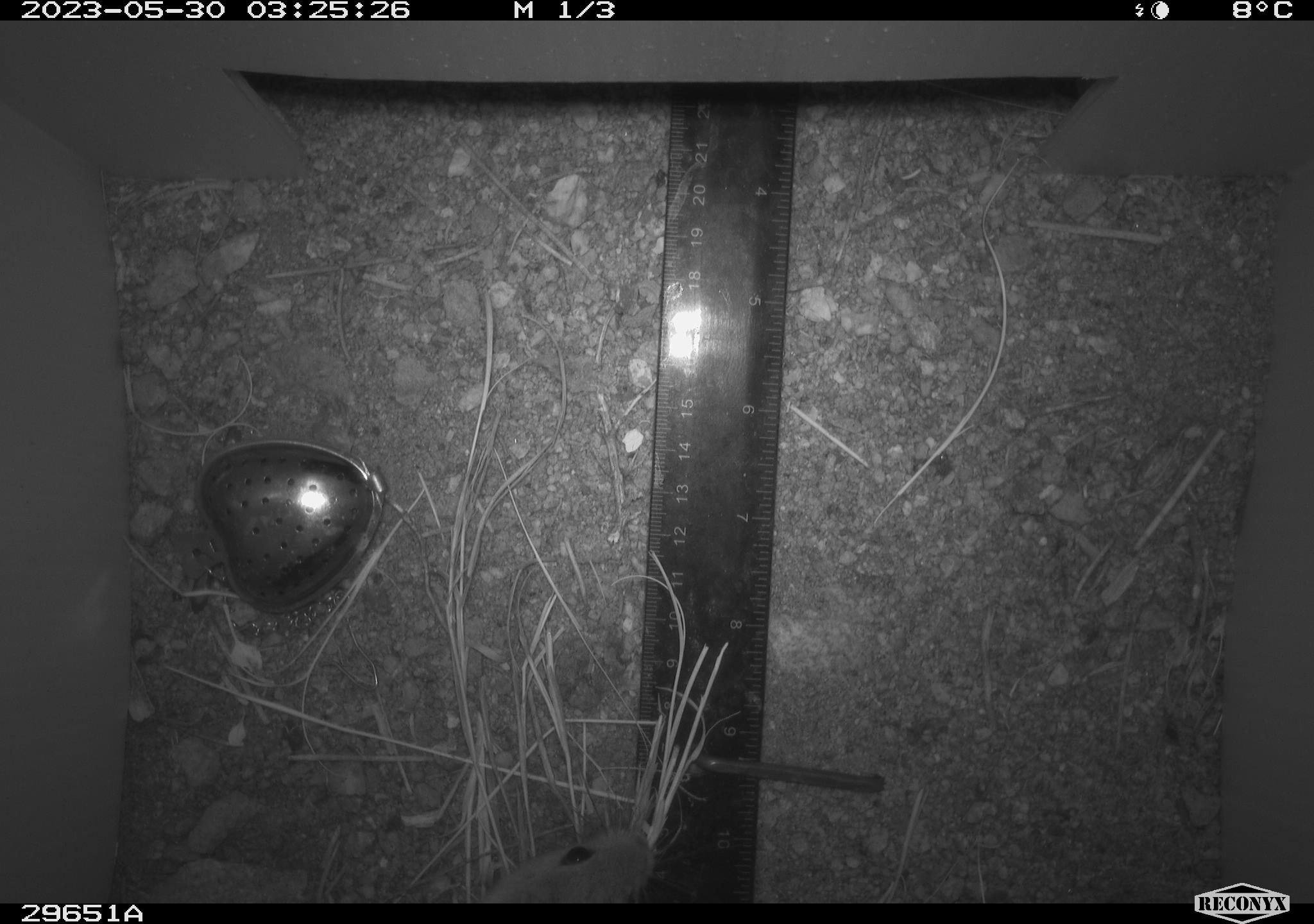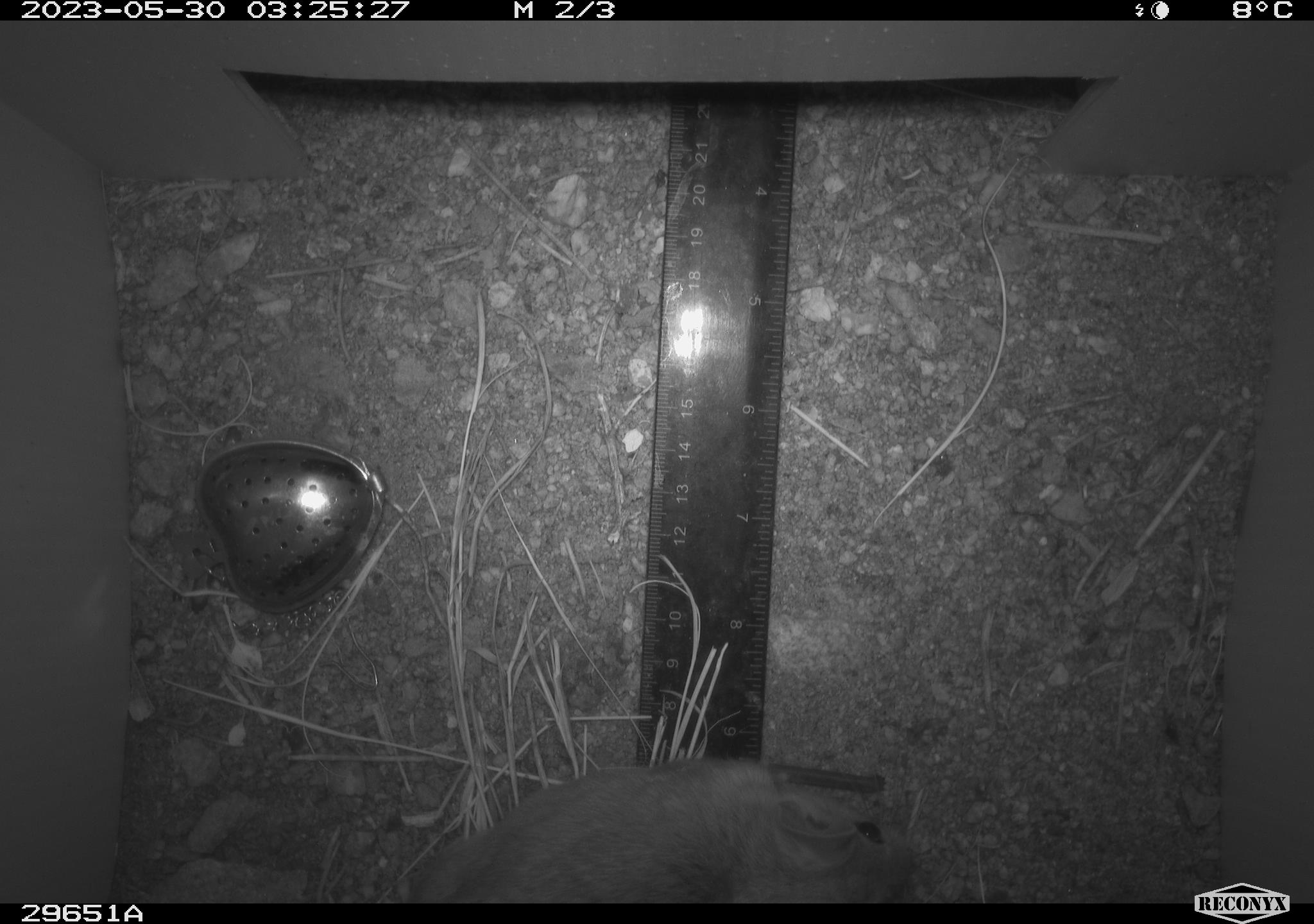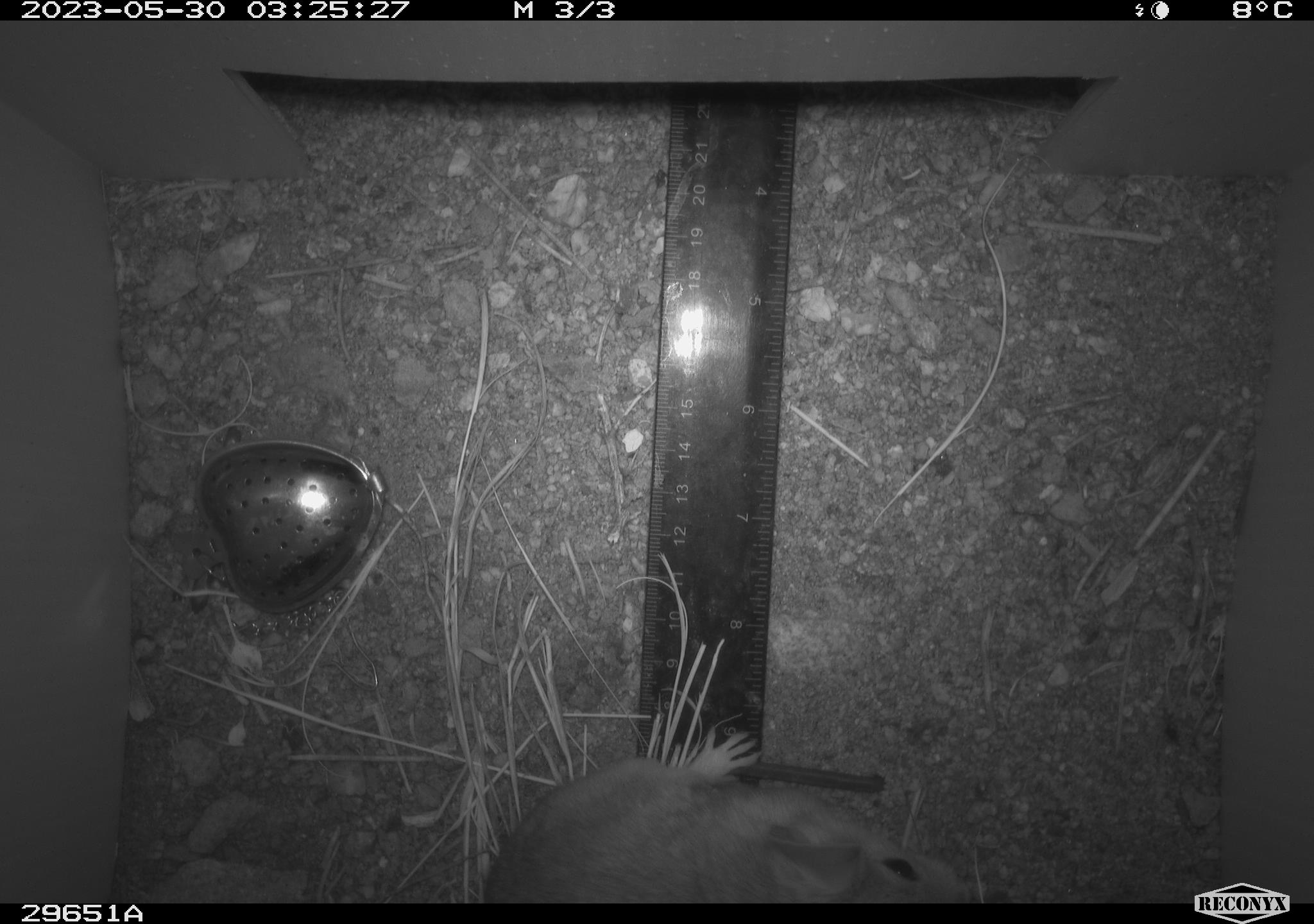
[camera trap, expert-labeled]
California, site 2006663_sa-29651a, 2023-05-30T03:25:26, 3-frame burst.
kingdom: Animalia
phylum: Chordata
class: Mammalia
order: Rodentia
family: Cricetidae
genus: Neotoma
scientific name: Neotoma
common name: pack rat or woodrat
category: neotoma species